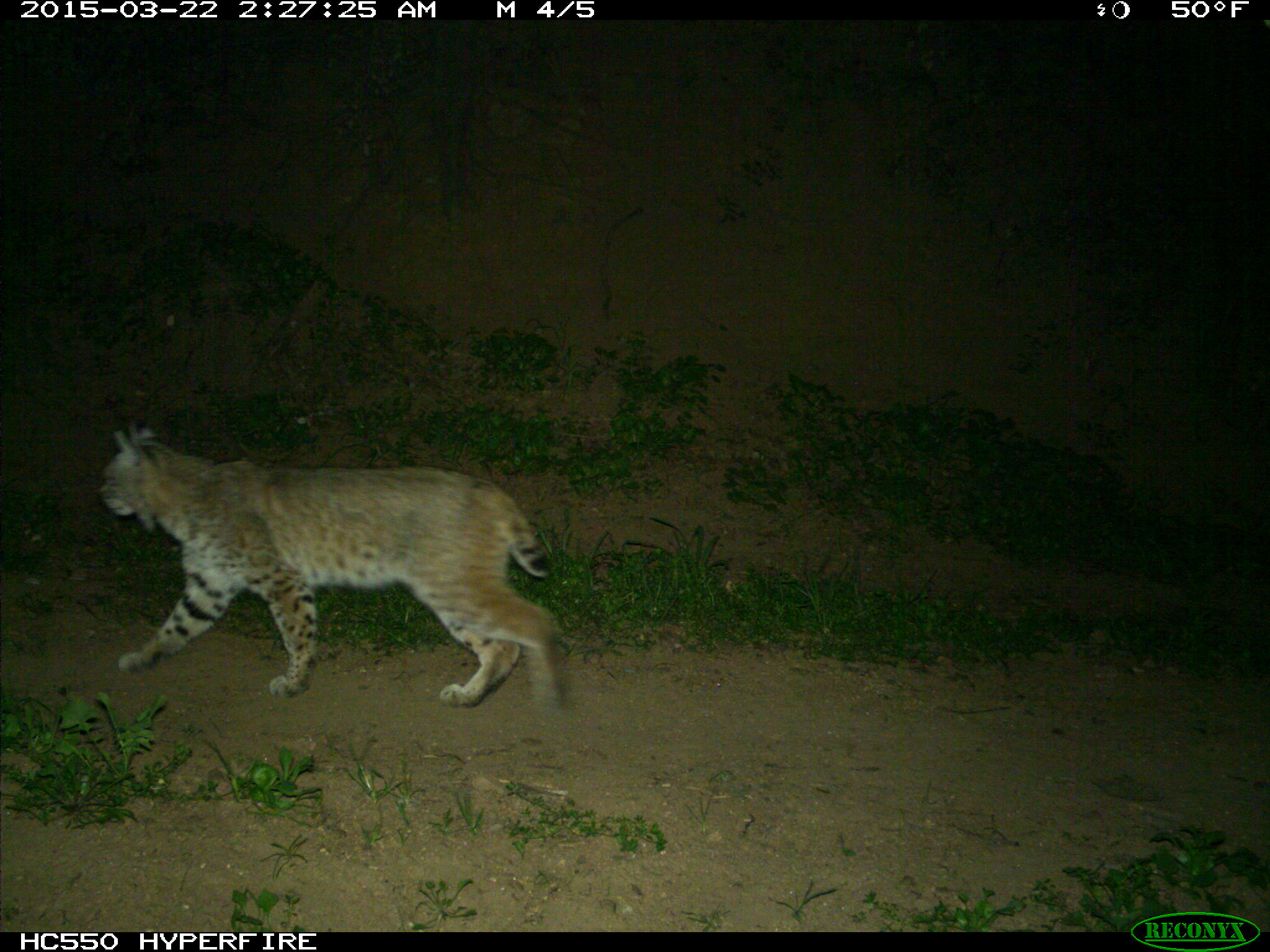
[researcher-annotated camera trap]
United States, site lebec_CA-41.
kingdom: Animalia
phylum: Chordata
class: Mammalia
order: Carnivora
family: Felidae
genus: Lynx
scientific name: Lynx rufus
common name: bobcat